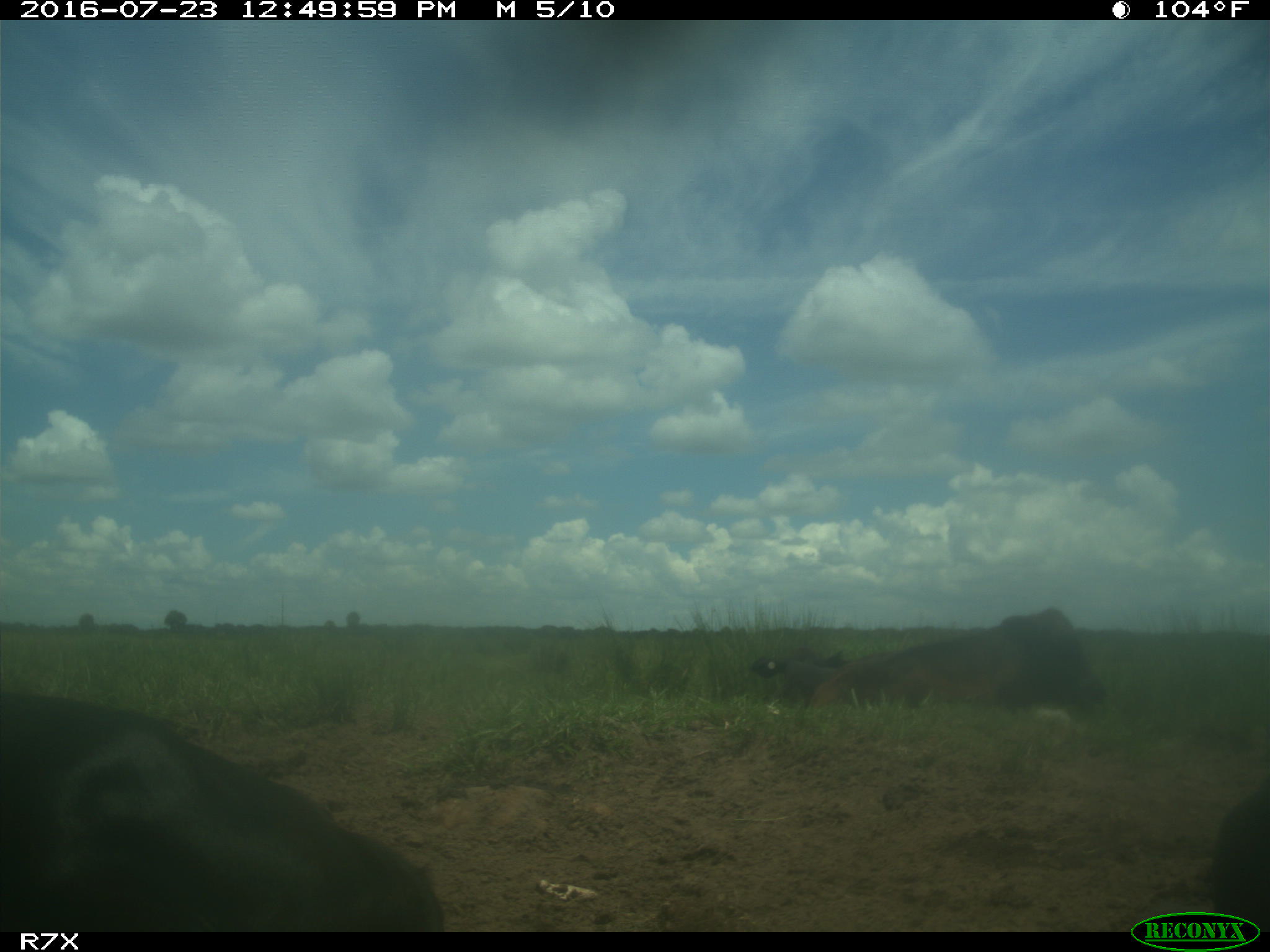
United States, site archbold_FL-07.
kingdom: Animalia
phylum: Chordata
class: Mammalia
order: Artiodactyla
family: Bovidae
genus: Bos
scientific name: Bos taurus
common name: domestic cow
Bos taurus (domestic cow).